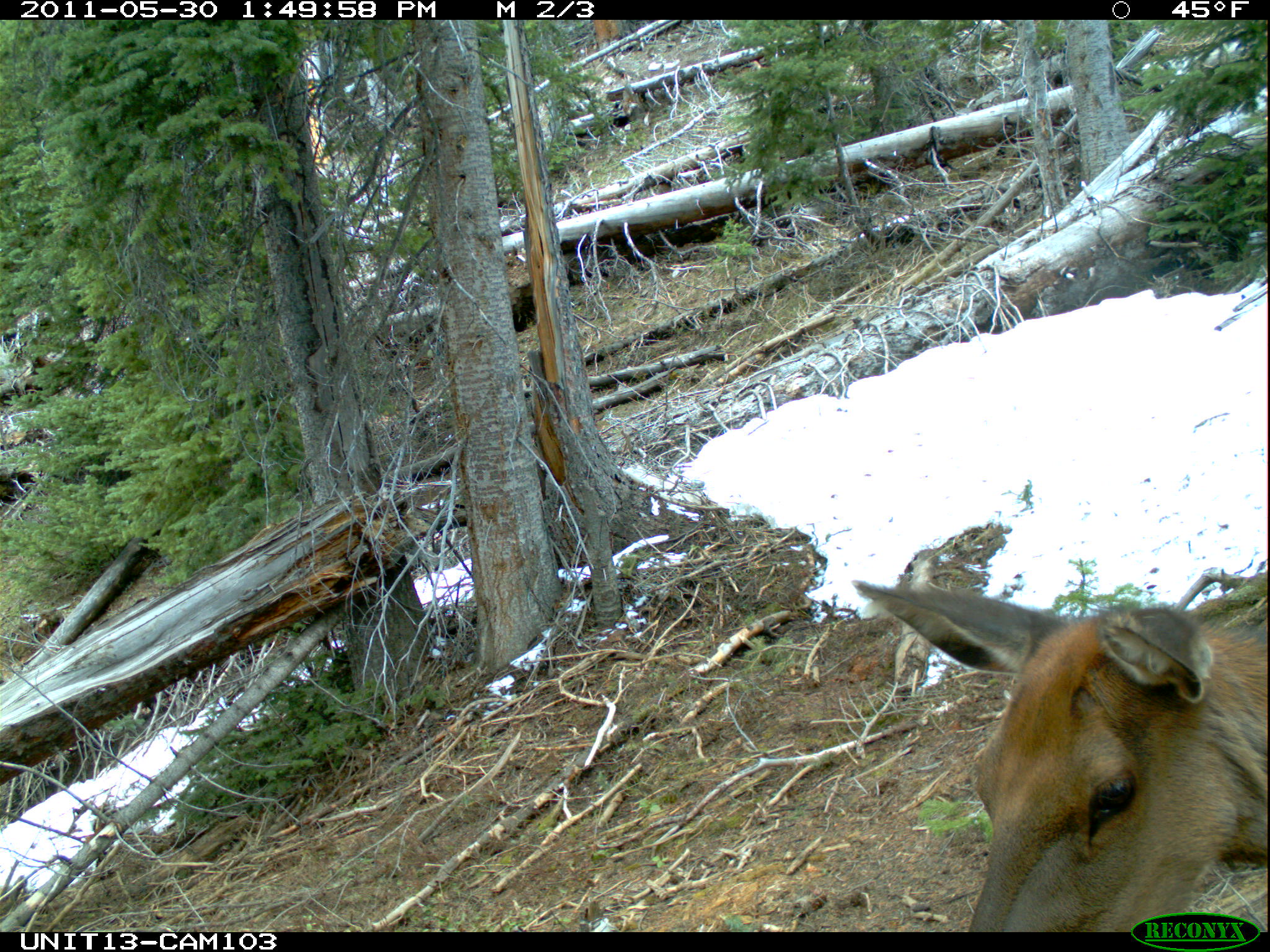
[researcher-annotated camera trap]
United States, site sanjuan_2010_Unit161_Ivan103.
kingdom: Animalia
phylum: Chordata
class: Mammalia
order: Artiodactyla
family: Cervidae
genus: Cervus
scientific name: Cervus elaphus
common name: red deer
Cervus elaphus (red deer).